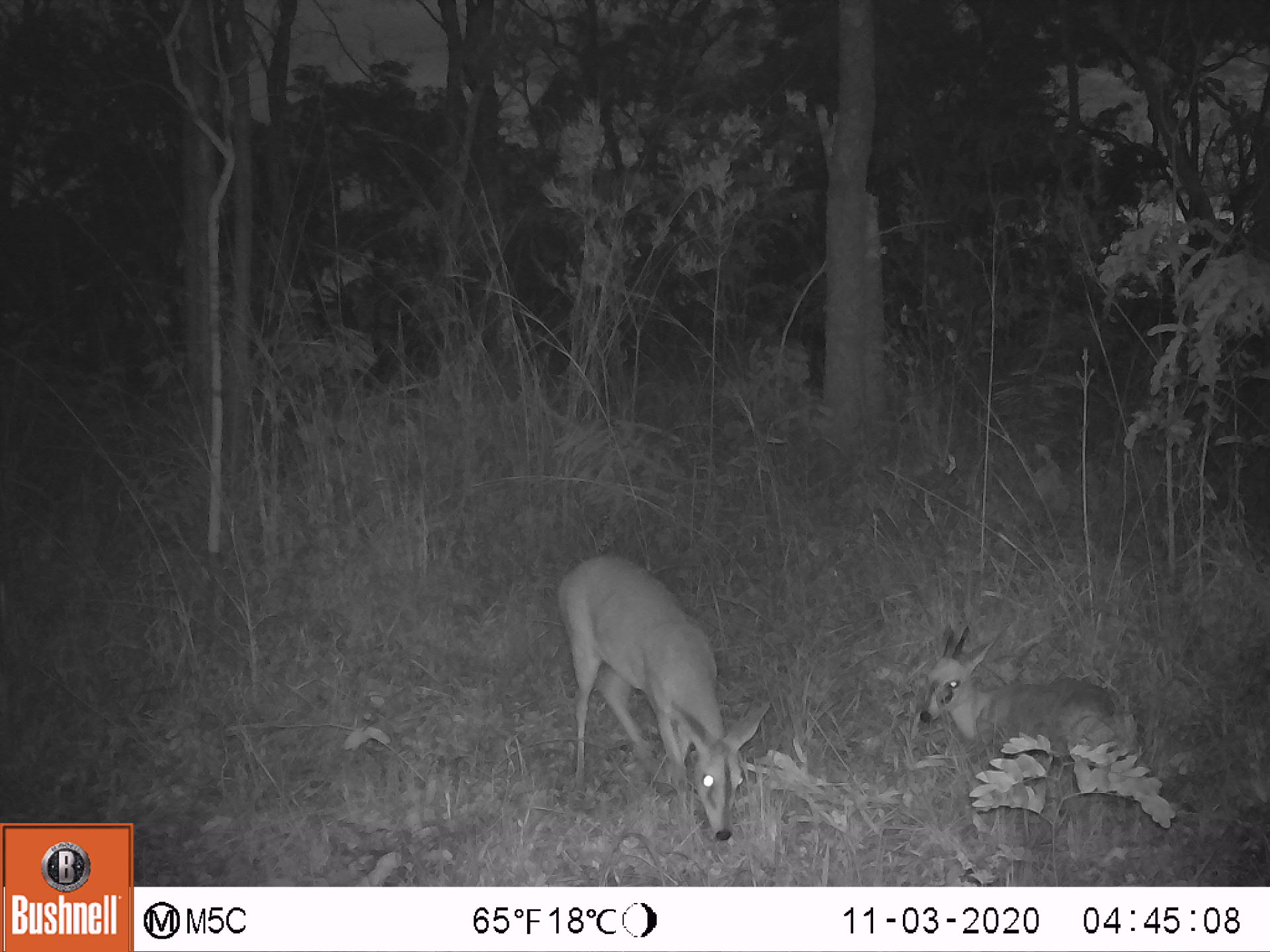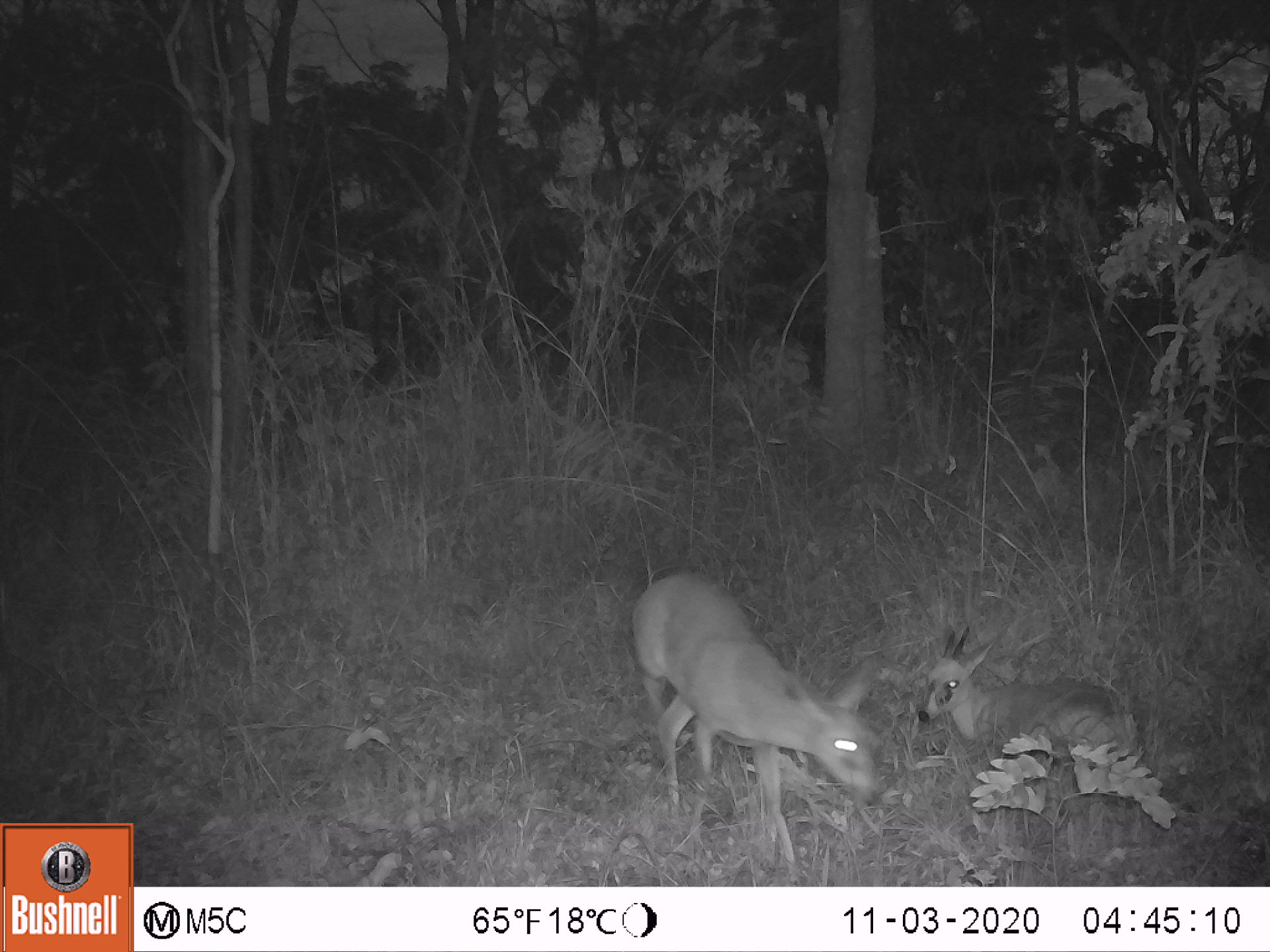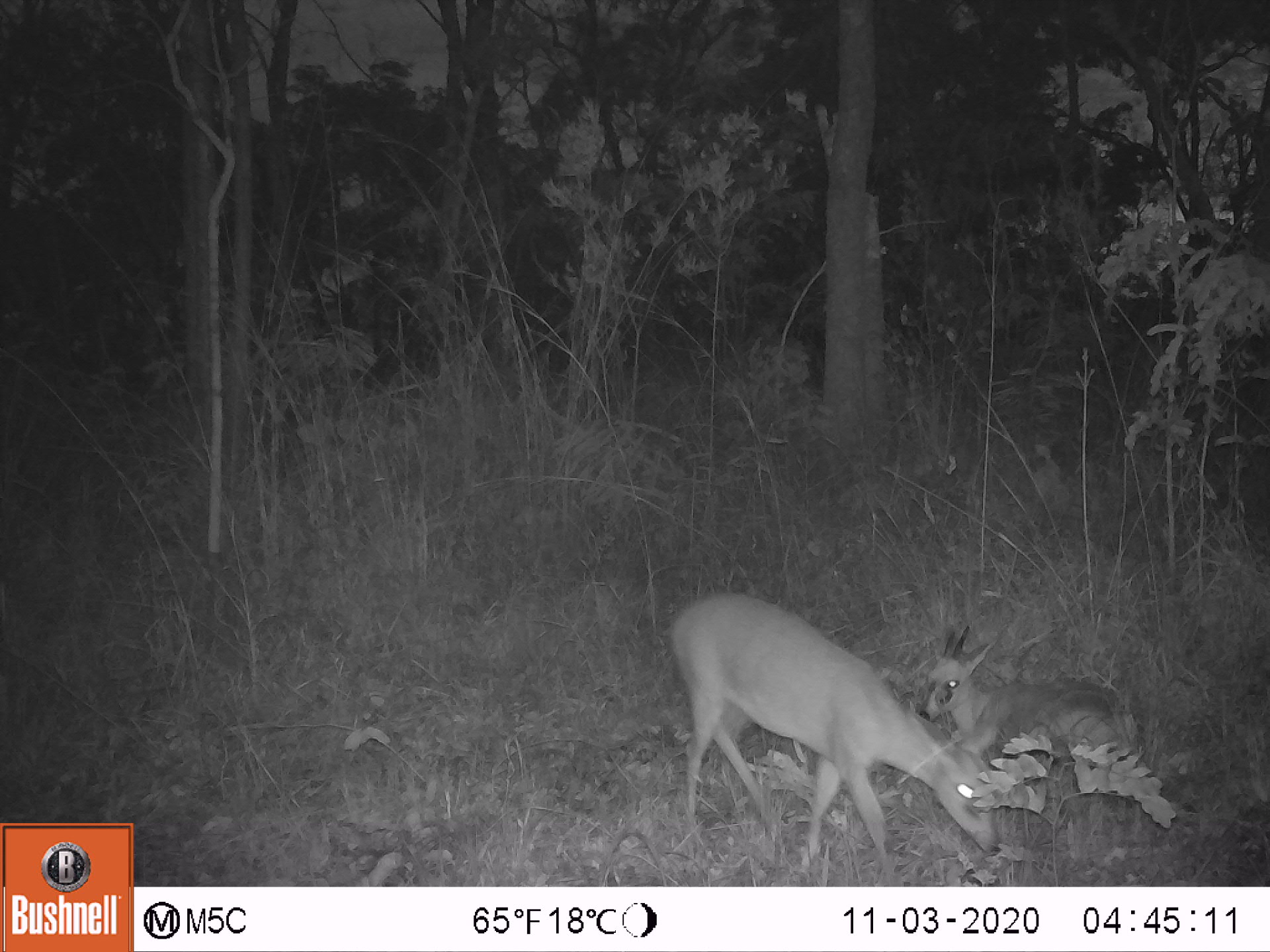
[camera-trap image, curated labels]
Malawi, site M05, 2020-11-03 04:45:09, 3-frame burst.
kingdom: Animalia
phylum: Chordata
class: Mammalia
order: Artiodactyla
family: Bovidae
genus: Sylvicapra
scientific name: Sylvicapra grimmia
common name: common duiker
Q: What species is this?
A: Common duiker (Sylvicapra grimmia).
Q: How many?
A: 2.